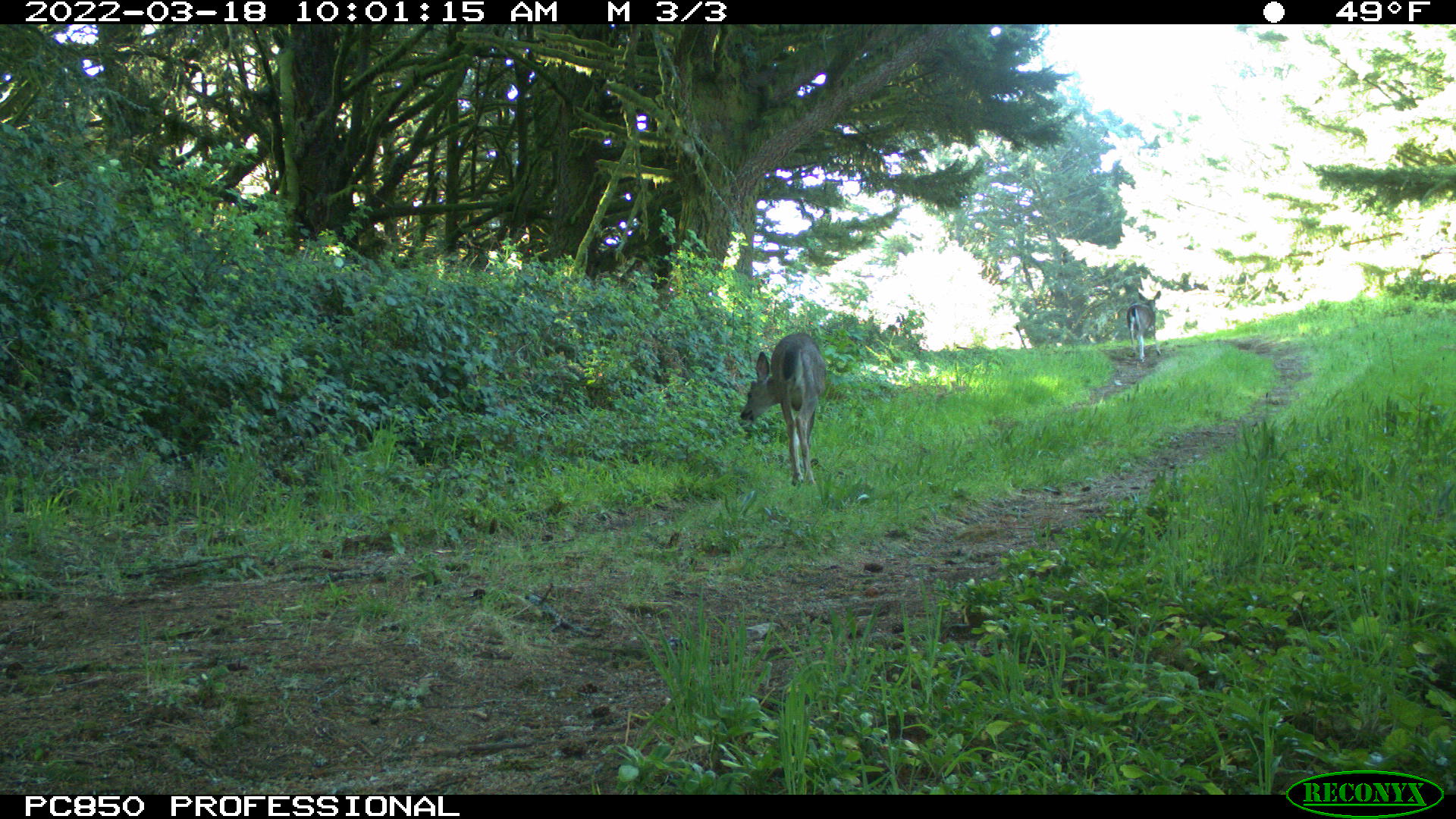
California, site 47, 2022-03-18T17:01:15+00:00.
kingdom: Animalia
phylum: Chordata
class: Mammalia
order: Artiodactyla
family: Cervidae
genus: Odocoileus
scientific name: Odocoileus hemionus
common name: mule deer